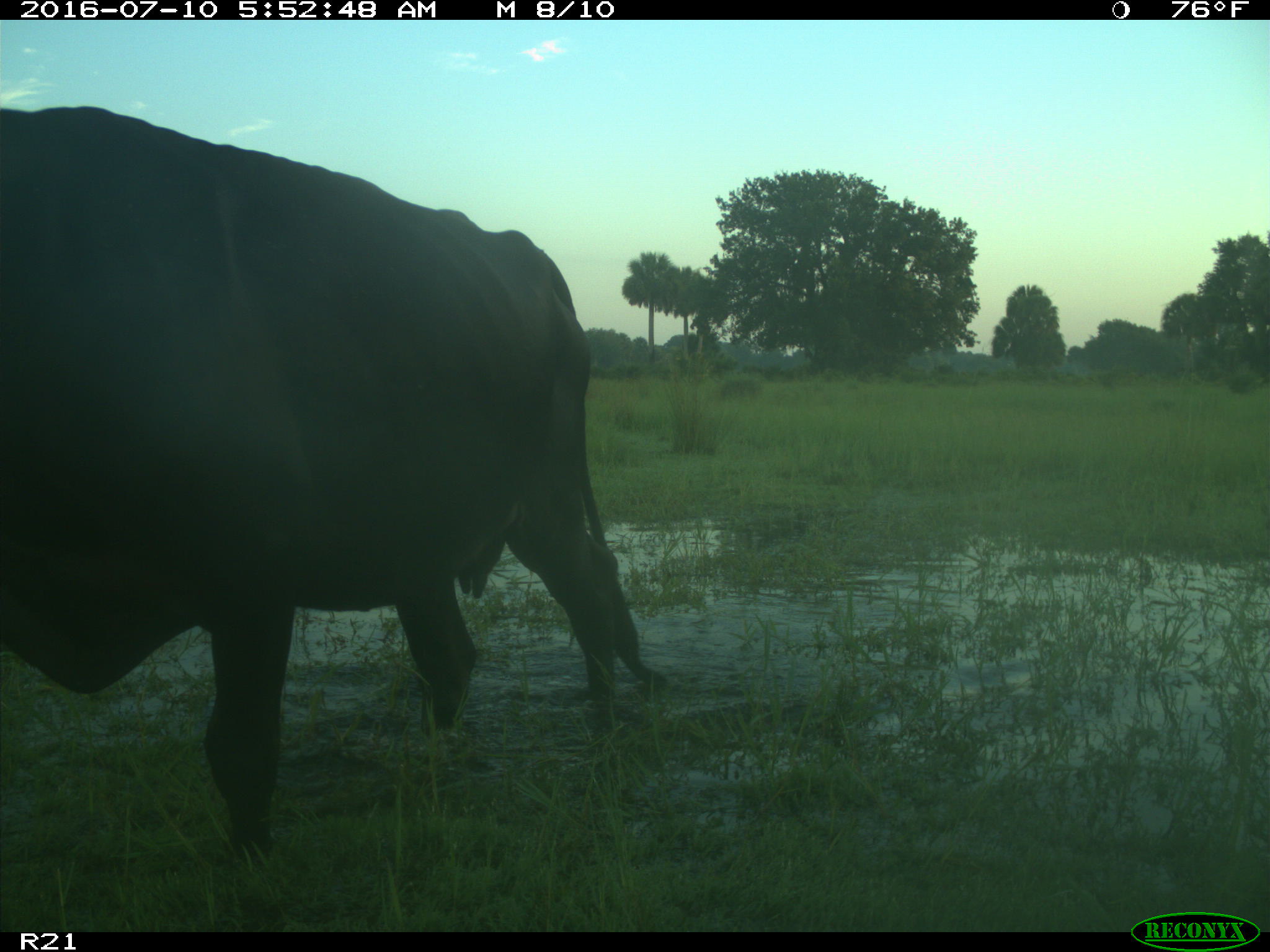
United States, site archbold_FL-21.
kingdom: Animalia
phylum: Chordata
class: Mammalia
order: Artiodactyla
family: Bovidae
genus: Bos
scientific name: Bos taurus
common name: domestic cow